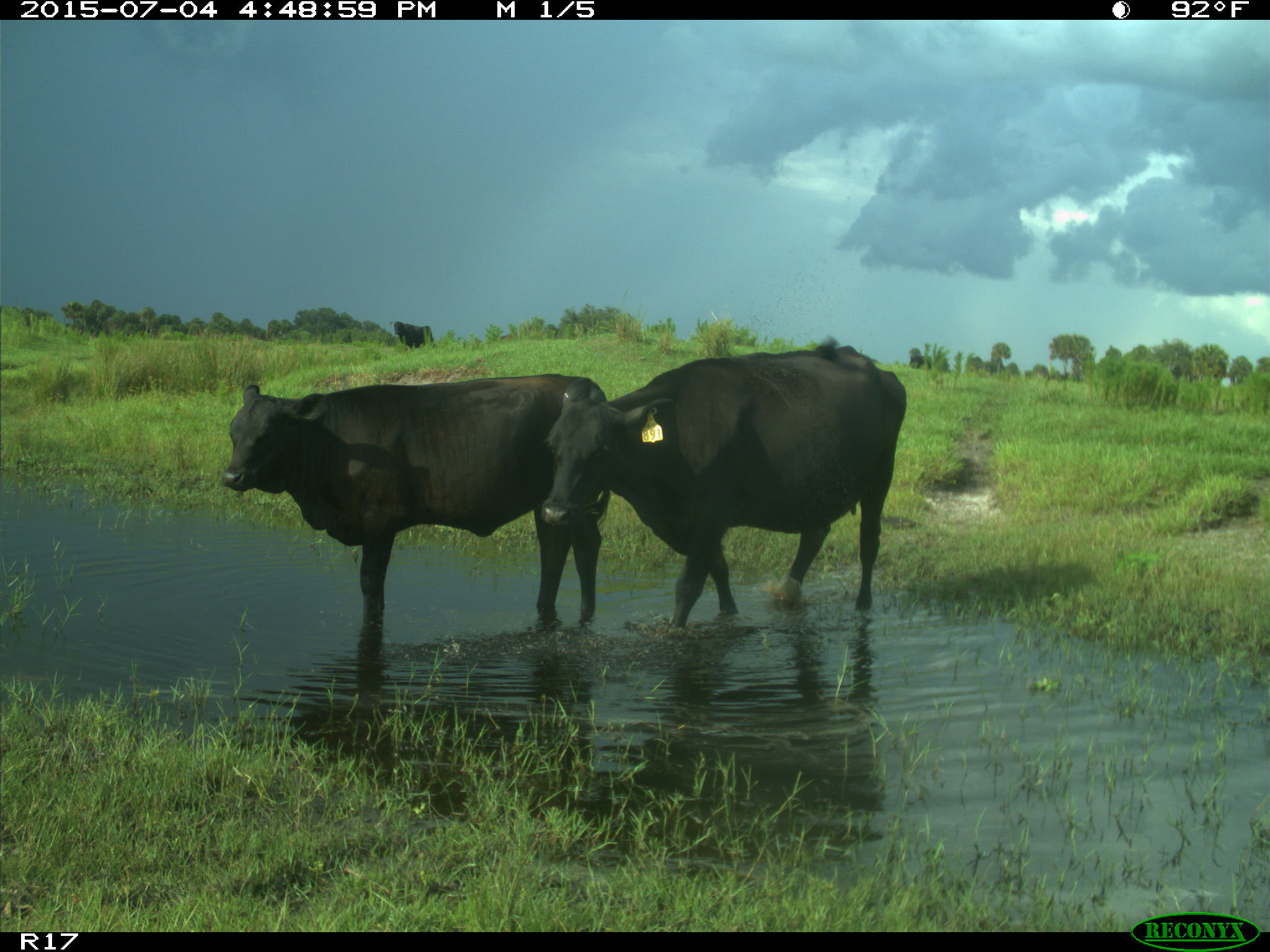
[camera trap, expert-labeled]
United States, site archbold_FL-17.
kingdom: Animalia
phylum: Chordata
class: Mammalia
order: Artiodactyla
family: Bovidae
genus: Bos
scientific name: Bos taurus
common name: domestic cow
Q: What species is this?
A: Bos taurus (domestic cow).